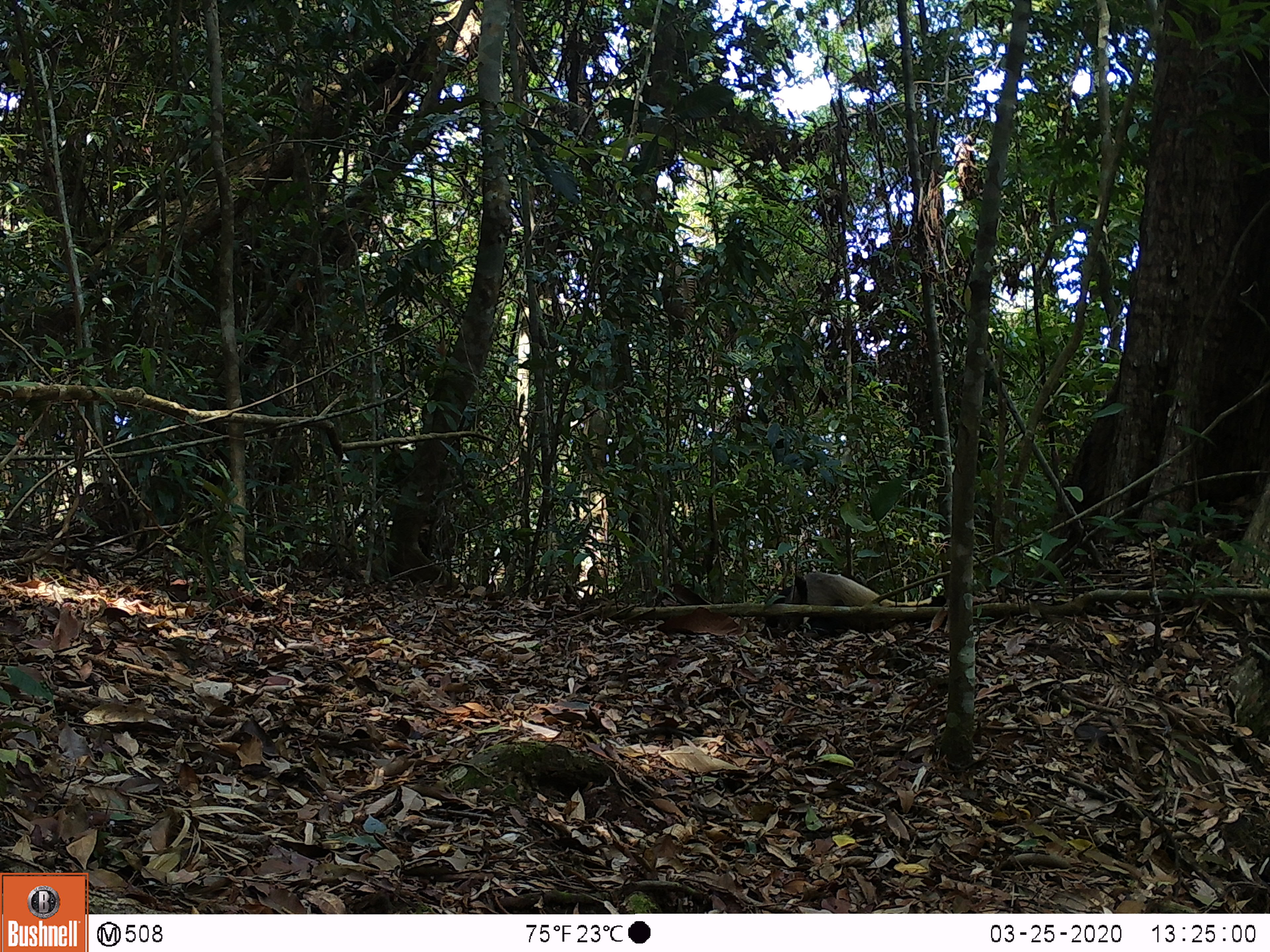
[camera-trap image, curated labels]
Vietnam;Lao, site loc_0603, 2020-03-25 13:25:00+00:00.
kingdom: Animalia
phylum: Chordata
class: Mammalia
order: Carnivora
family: Mustelidae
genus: Martes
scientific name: Martes flavigula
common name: yellow-throated marten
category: yellow throated marten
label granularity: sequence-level